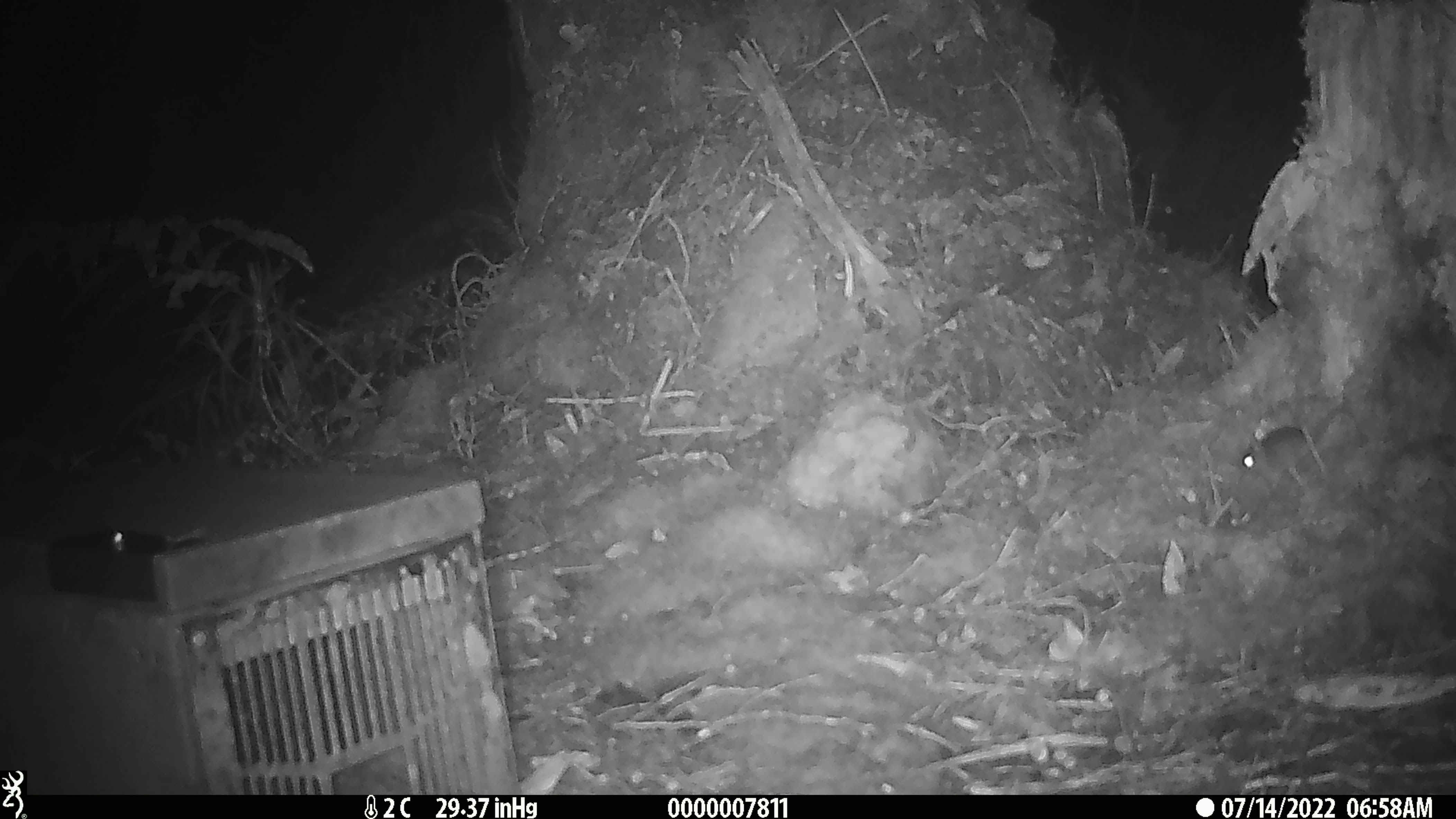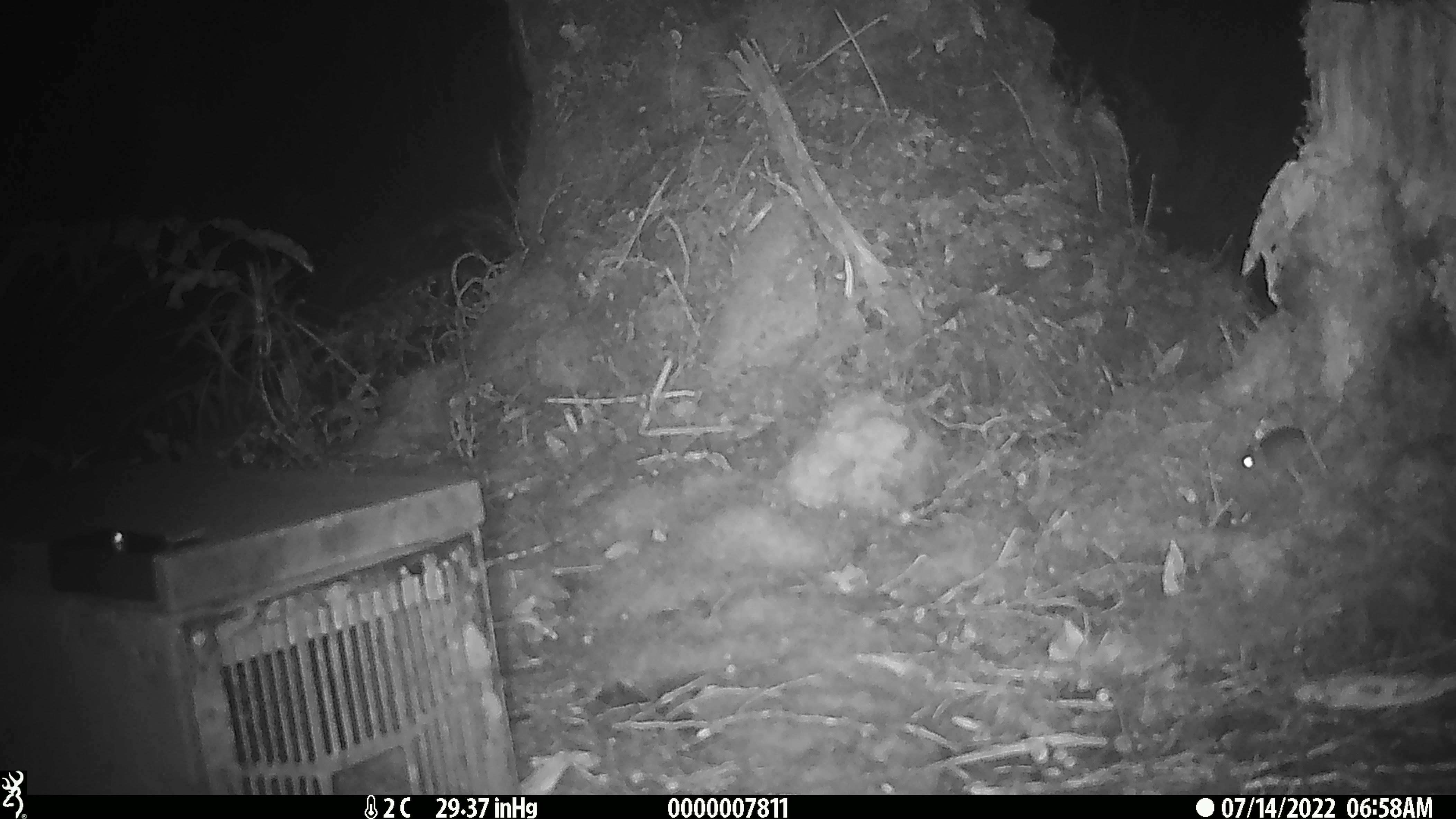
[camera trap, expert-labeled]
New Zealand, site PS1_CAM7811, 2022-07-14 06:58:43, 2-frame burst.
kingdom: Animalia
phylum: Chordata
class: Mammalia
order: Rodentia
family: Muridae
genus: Mus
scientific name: Mus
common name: mouse